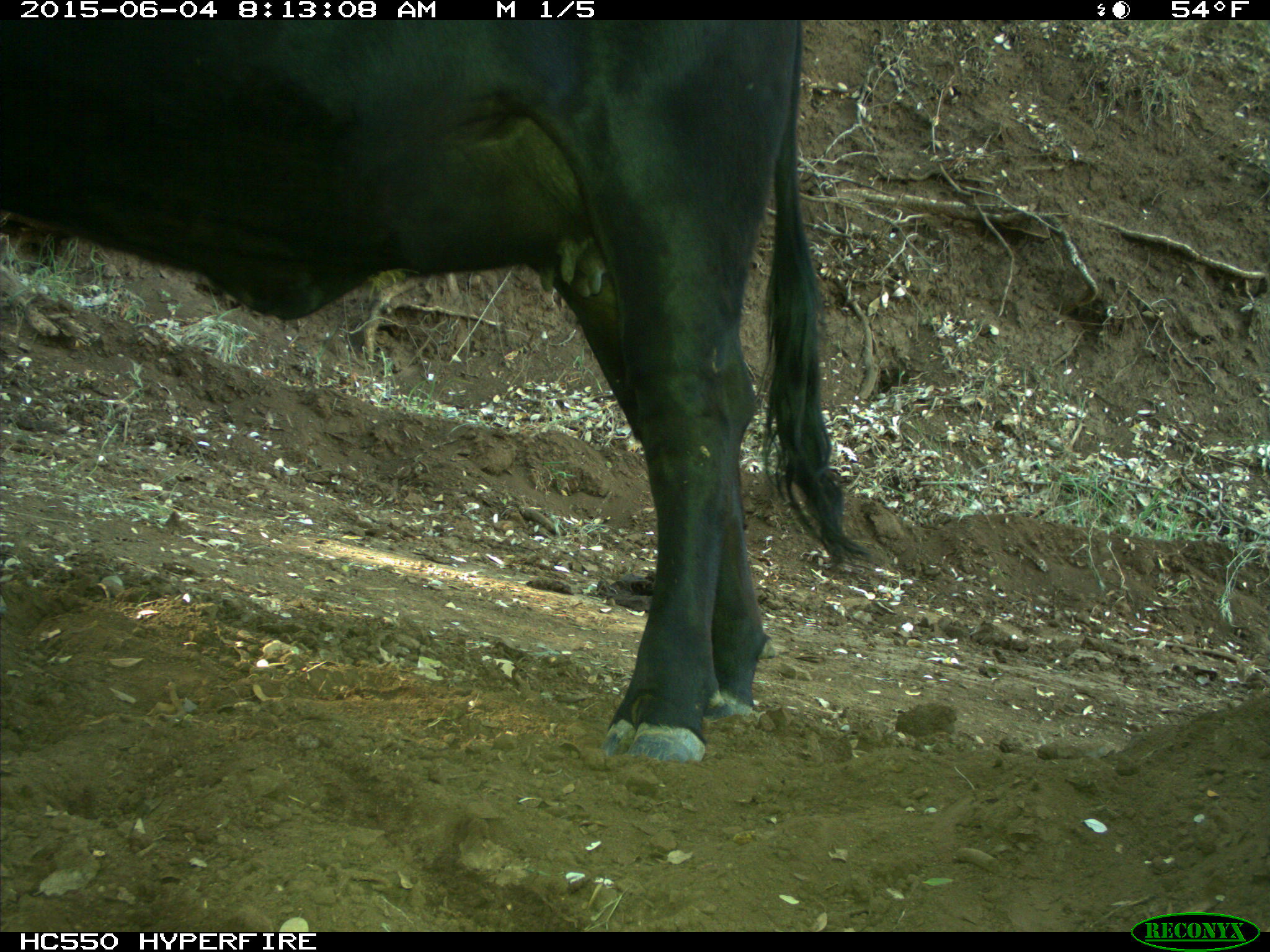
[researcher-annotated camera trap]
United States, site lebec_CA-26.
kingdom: Animalia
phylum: Chordata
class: Mammalia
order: Artiodactyla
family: Bovidae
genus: Bos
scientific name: Bos taurus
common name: domestic cow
Bos taurus (domestic cow).